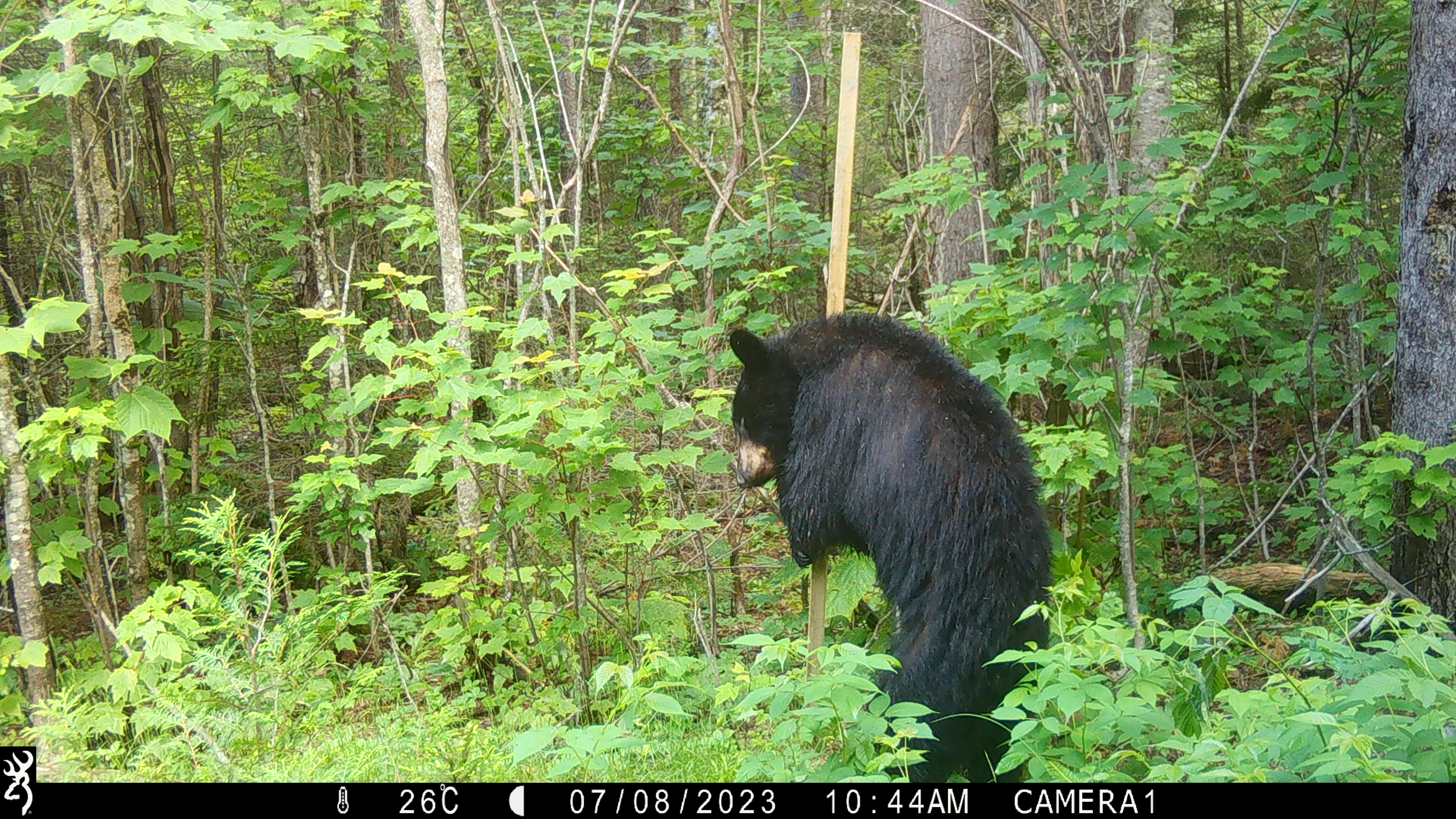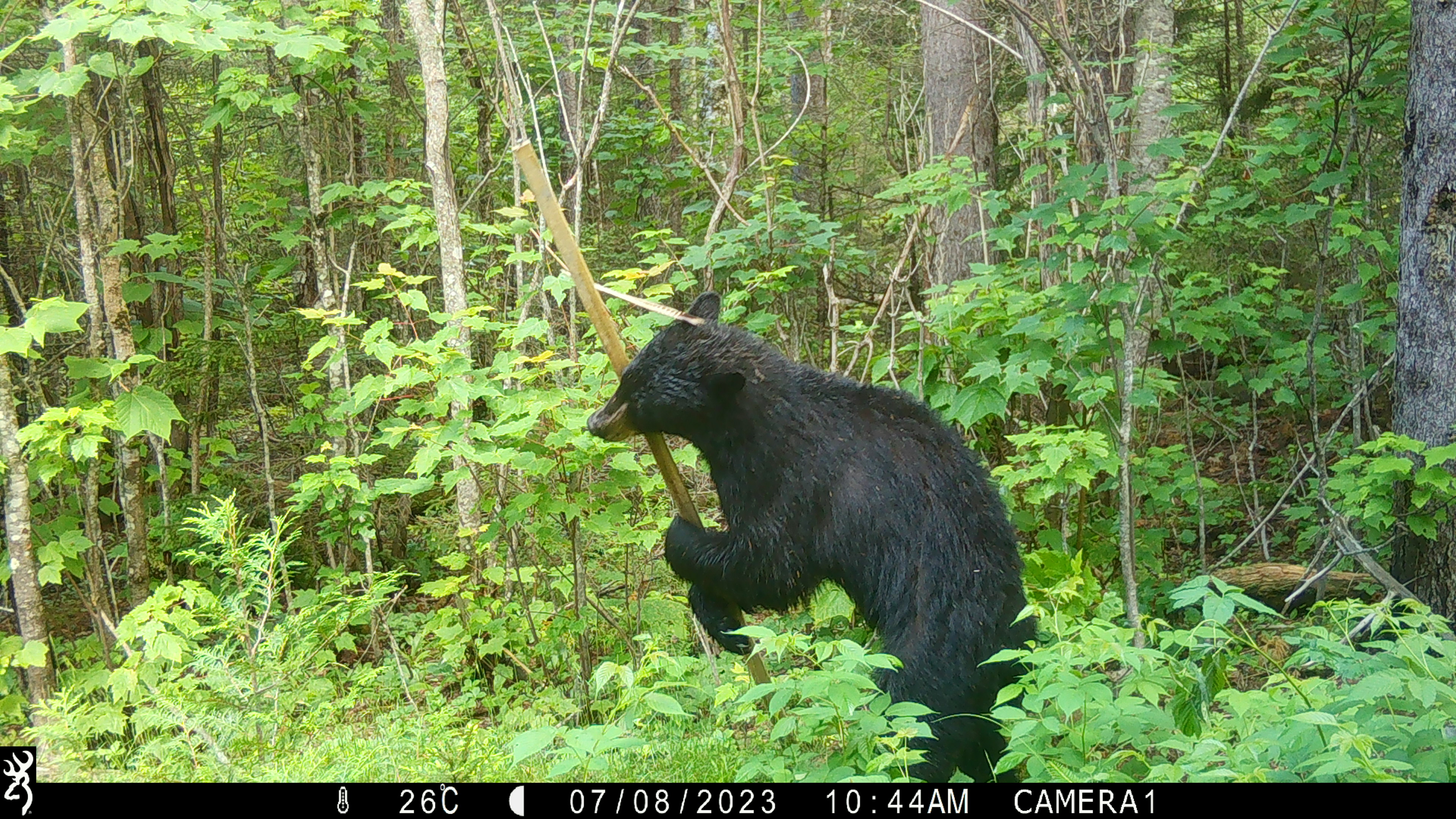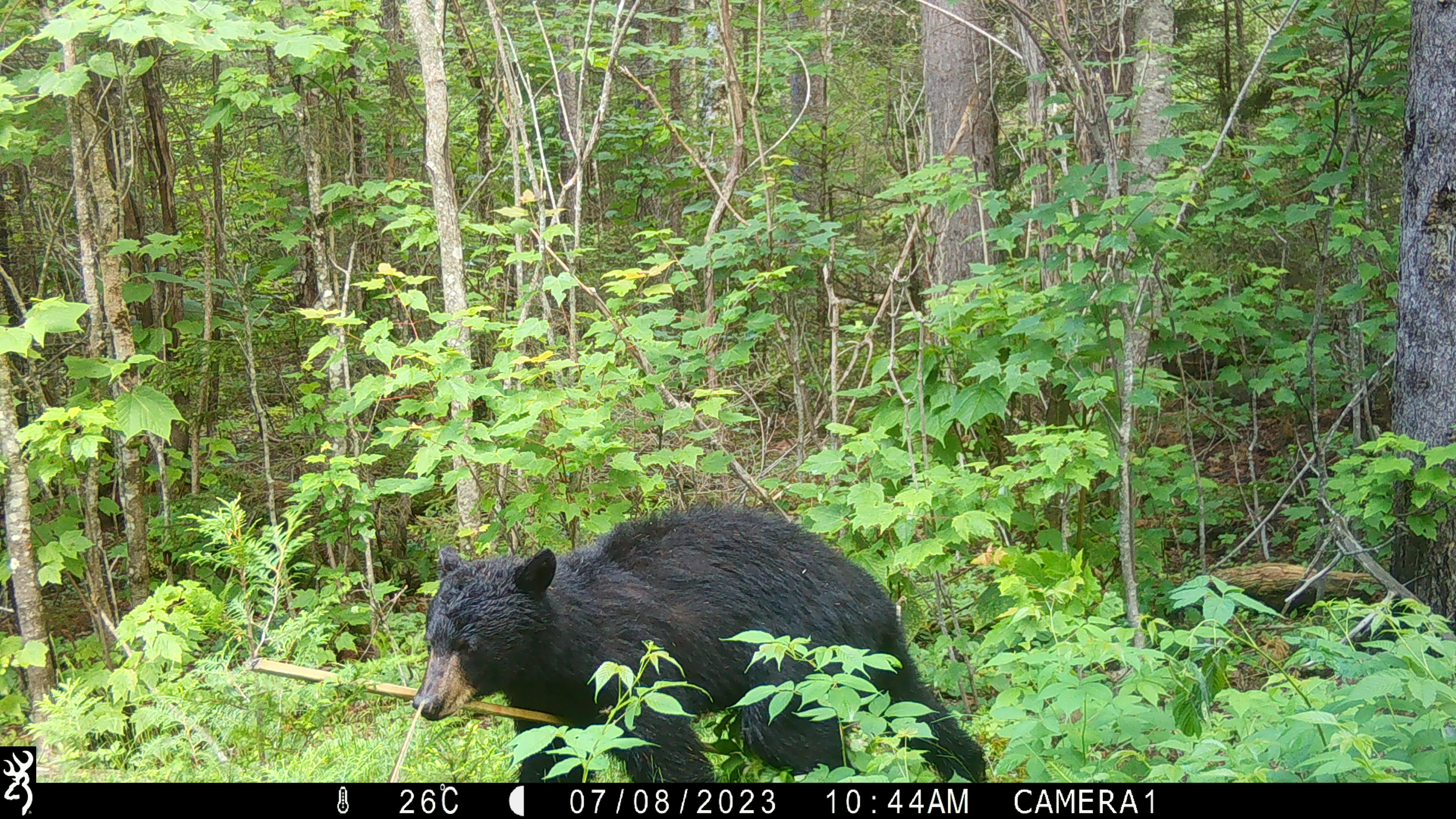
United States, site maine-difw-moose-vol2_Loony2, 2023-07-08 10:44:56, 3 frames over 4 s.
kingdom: Animalia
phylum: Chordata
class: Mammalia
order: Carnivora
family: Ursidae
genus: Ursus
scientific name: Ursus americanus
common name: black bear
Black bear (Ursus americanus).